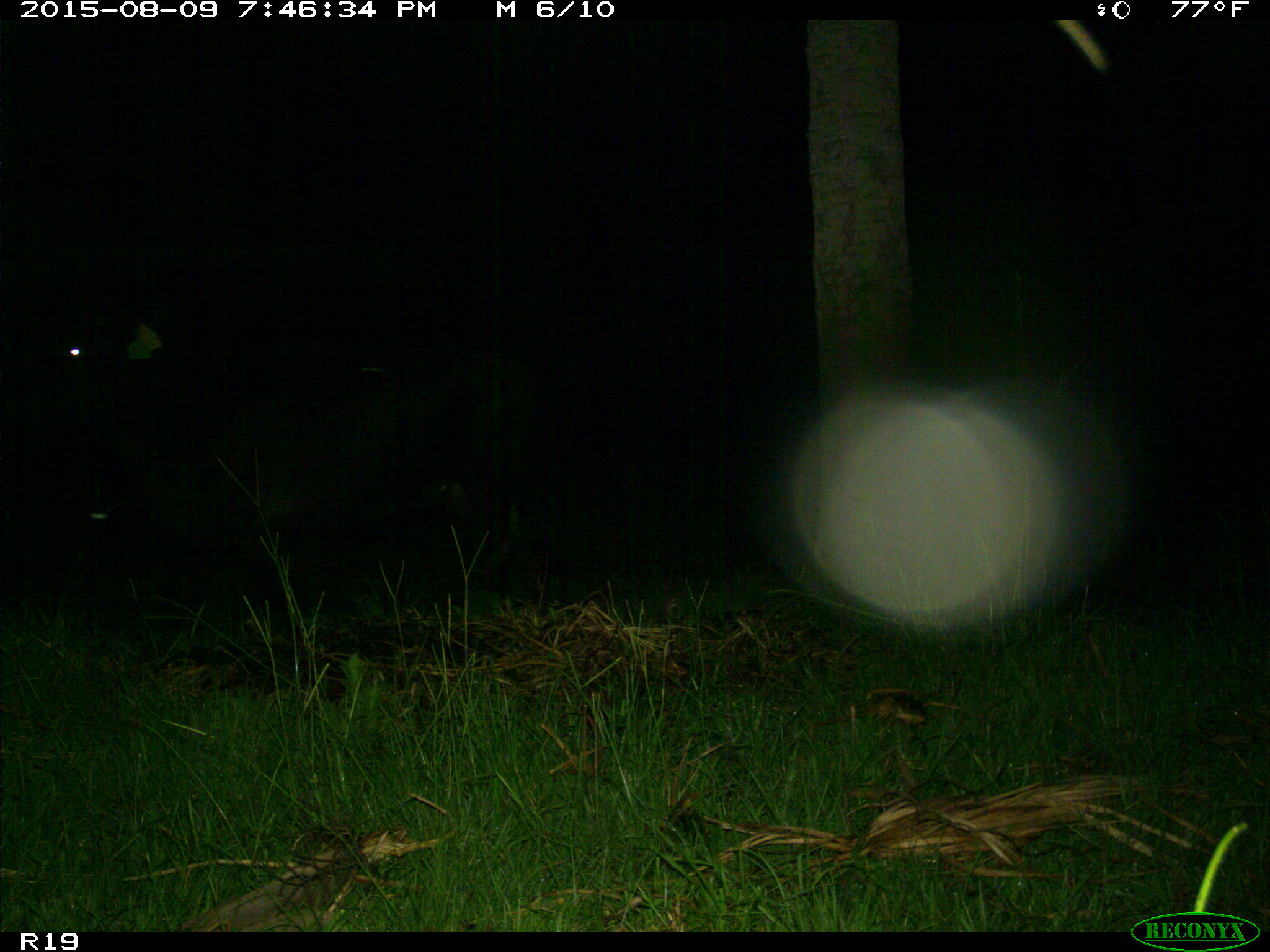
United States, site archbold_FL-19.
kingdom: Animalia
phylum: Chordata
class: Mammalia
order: Artiodactyla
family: Bovidae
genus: Bos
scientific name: Bos taurus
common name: domestic cow